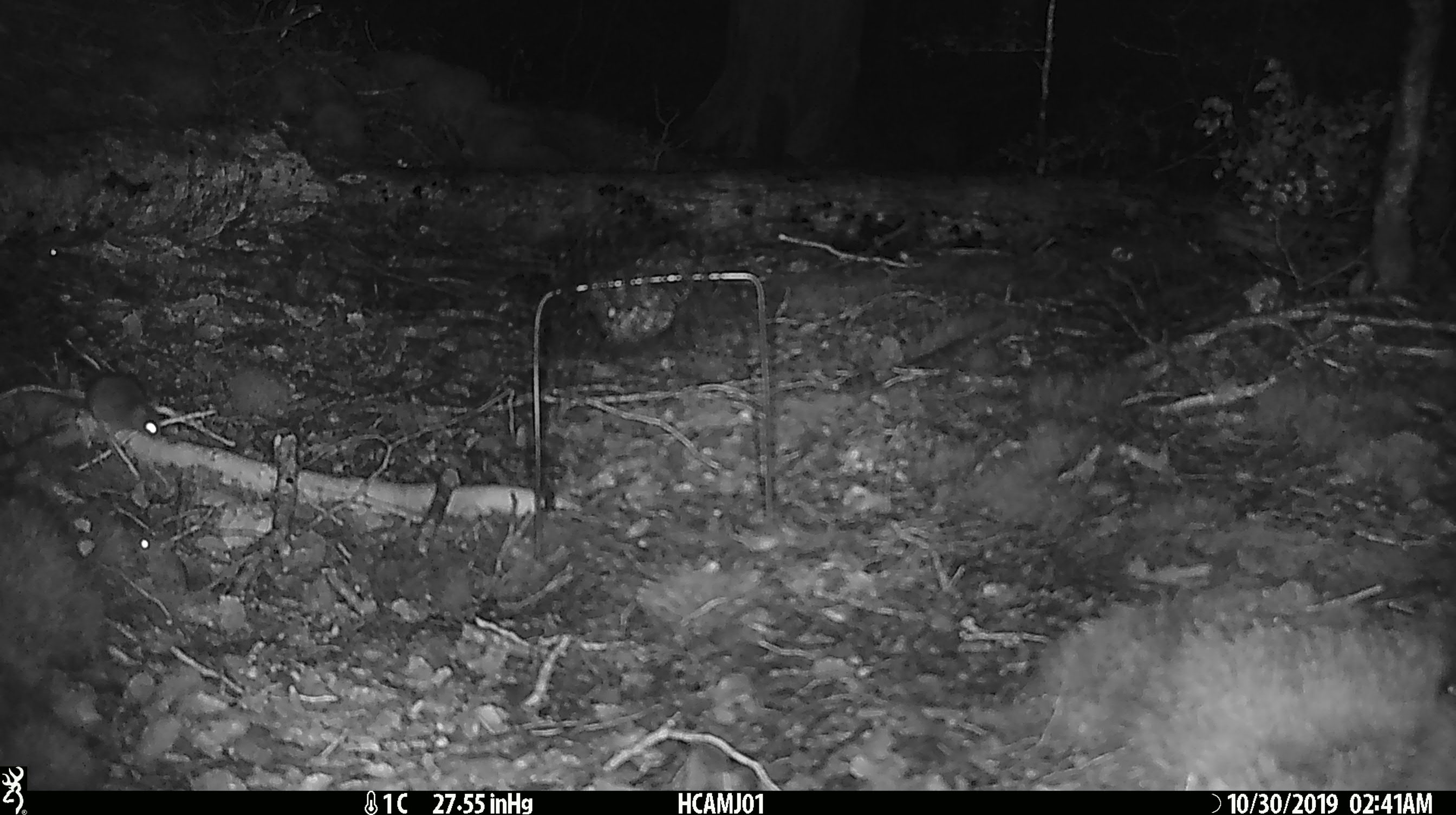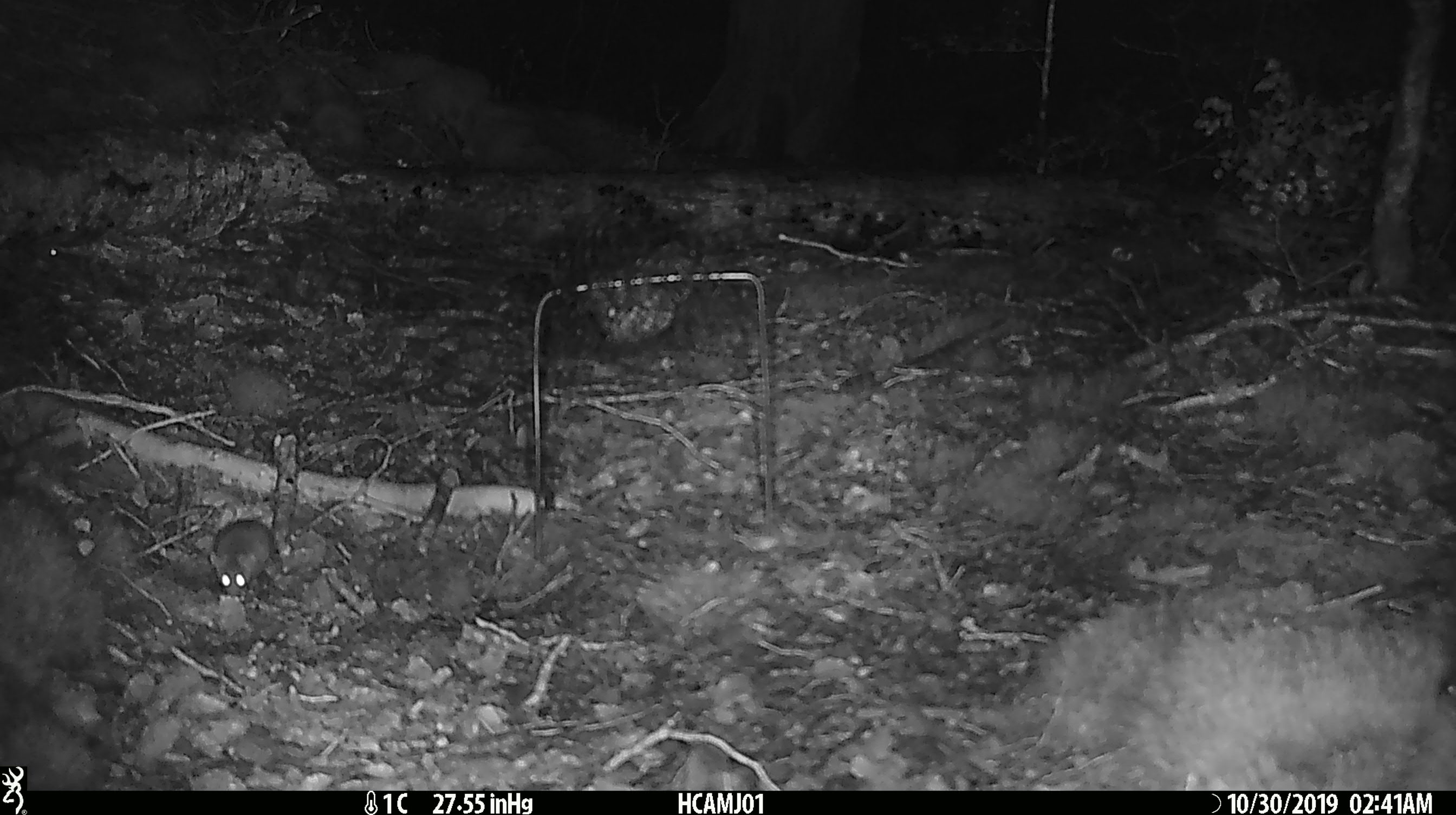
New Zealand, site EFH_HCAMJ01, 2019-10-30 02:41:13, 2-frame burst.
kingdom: Animalia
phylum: Chordata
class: Mammalia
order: Rodentia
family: Muridae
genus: Mus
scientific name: Mus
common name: mouse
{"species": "mouse (Mus)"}